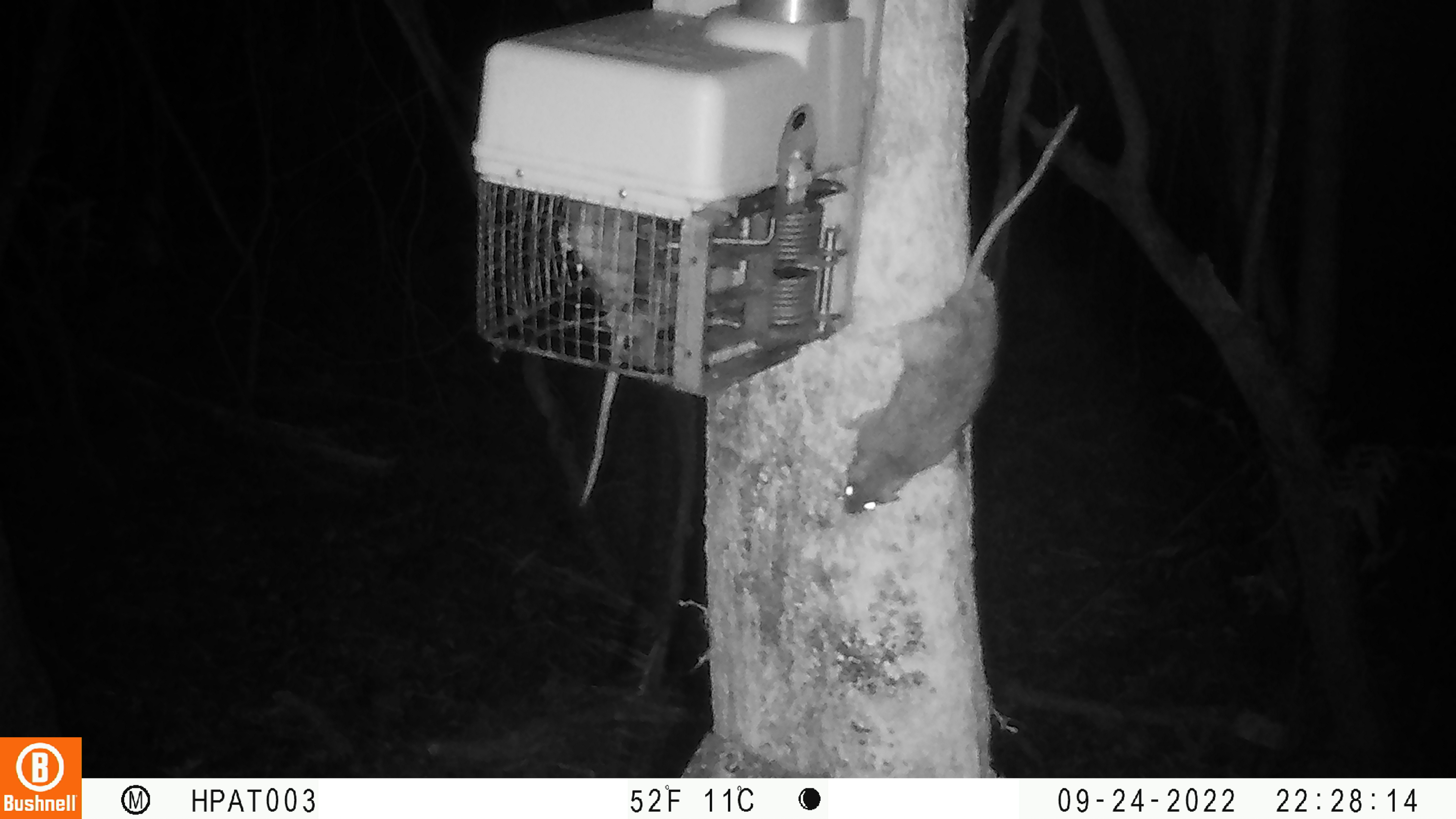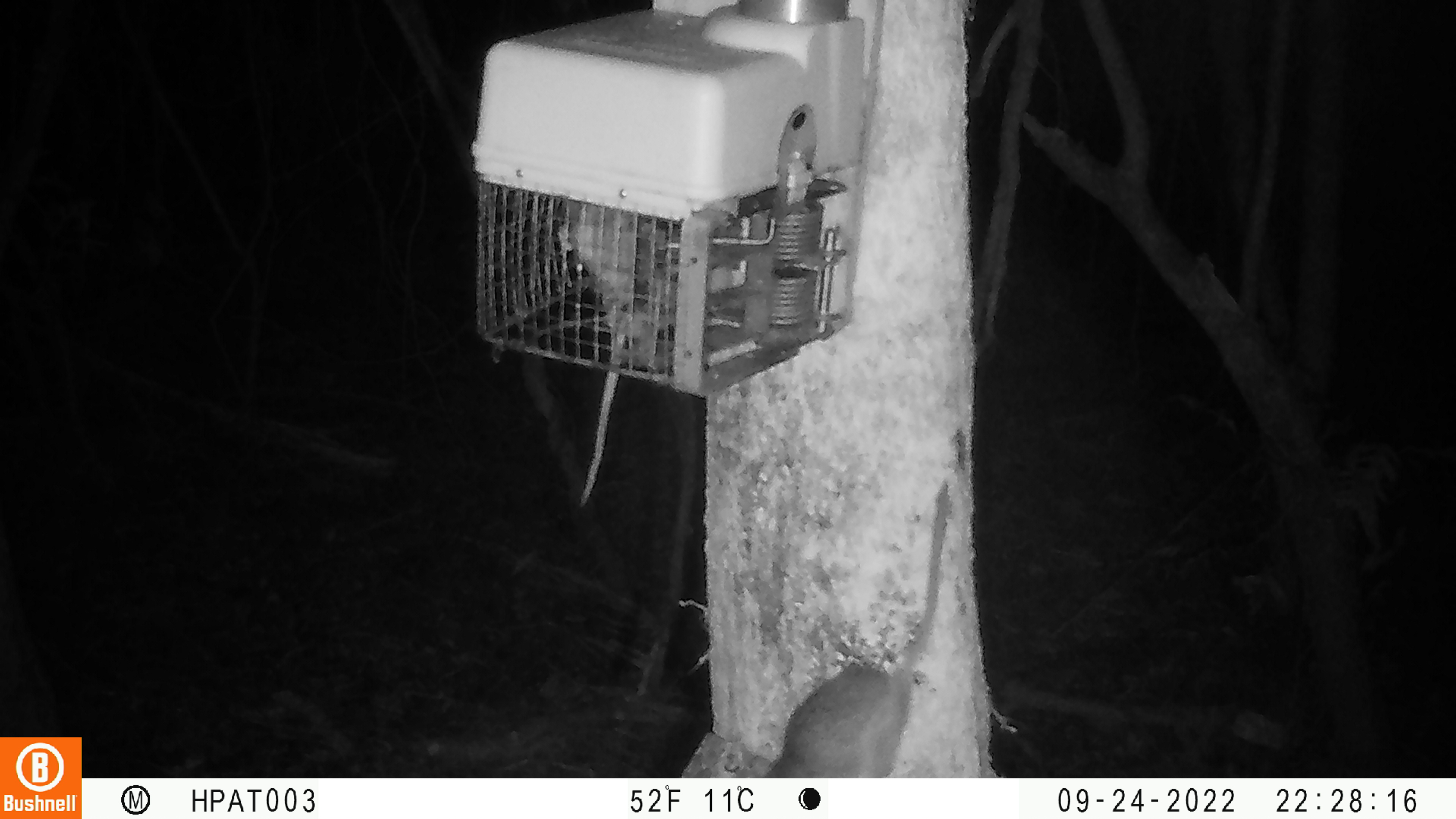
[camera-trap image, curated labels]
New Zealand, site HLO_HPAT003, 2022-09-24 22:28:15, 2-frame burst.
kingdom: Animalia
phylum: Chordata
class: Mammalia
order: Rodentia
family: Muridae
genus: Rattus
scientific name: Rattus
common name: rat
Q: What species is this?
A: Rat (Rattus).